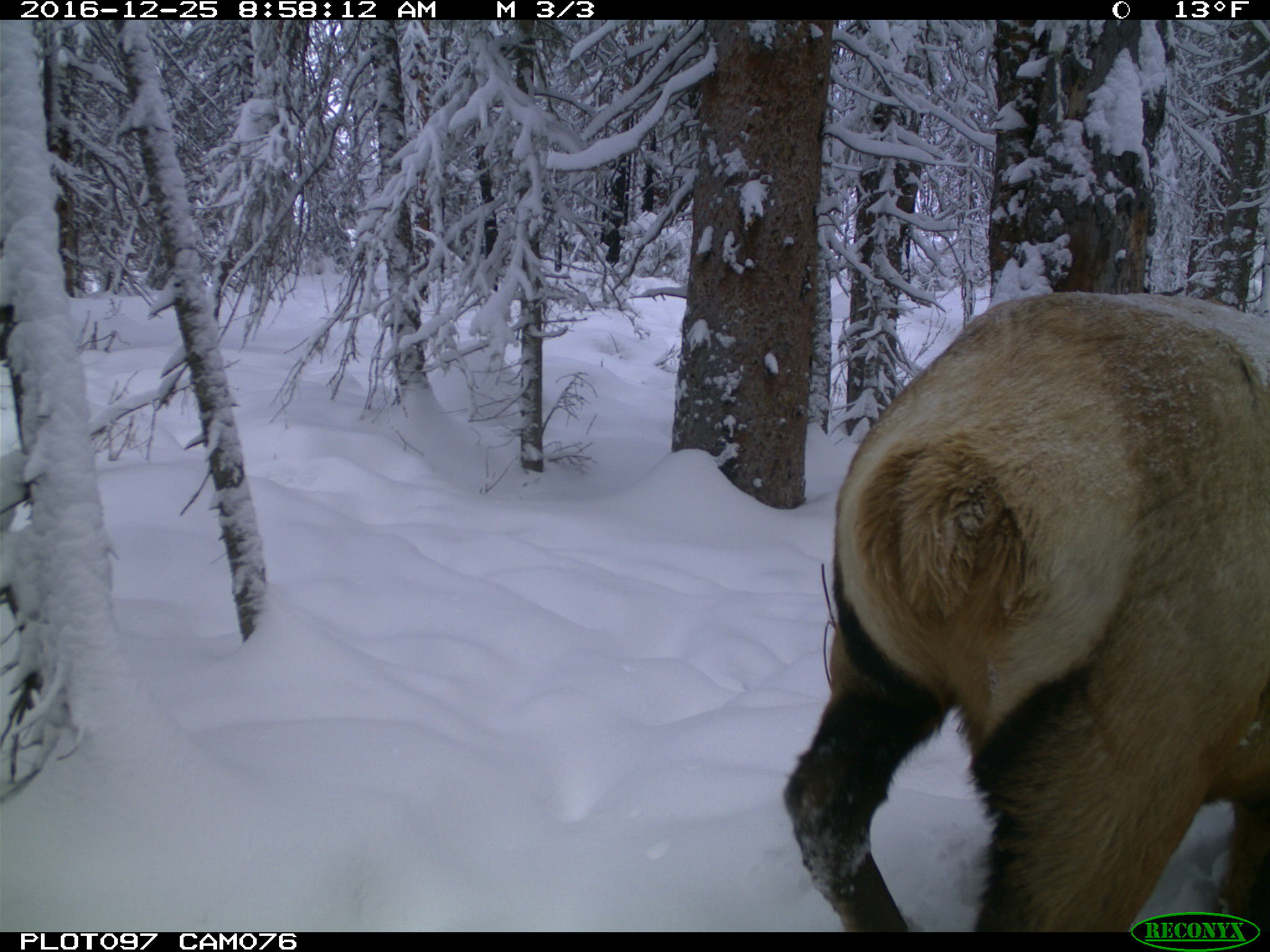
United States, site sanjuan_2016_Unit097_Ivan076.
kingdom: Animalia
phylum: Chordata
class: Mammalia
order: Artiodactyla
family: Cervidae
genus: Cervus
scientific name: Cervus elaphus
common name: red deer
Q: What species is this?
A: Cervus elaphus (red deer).